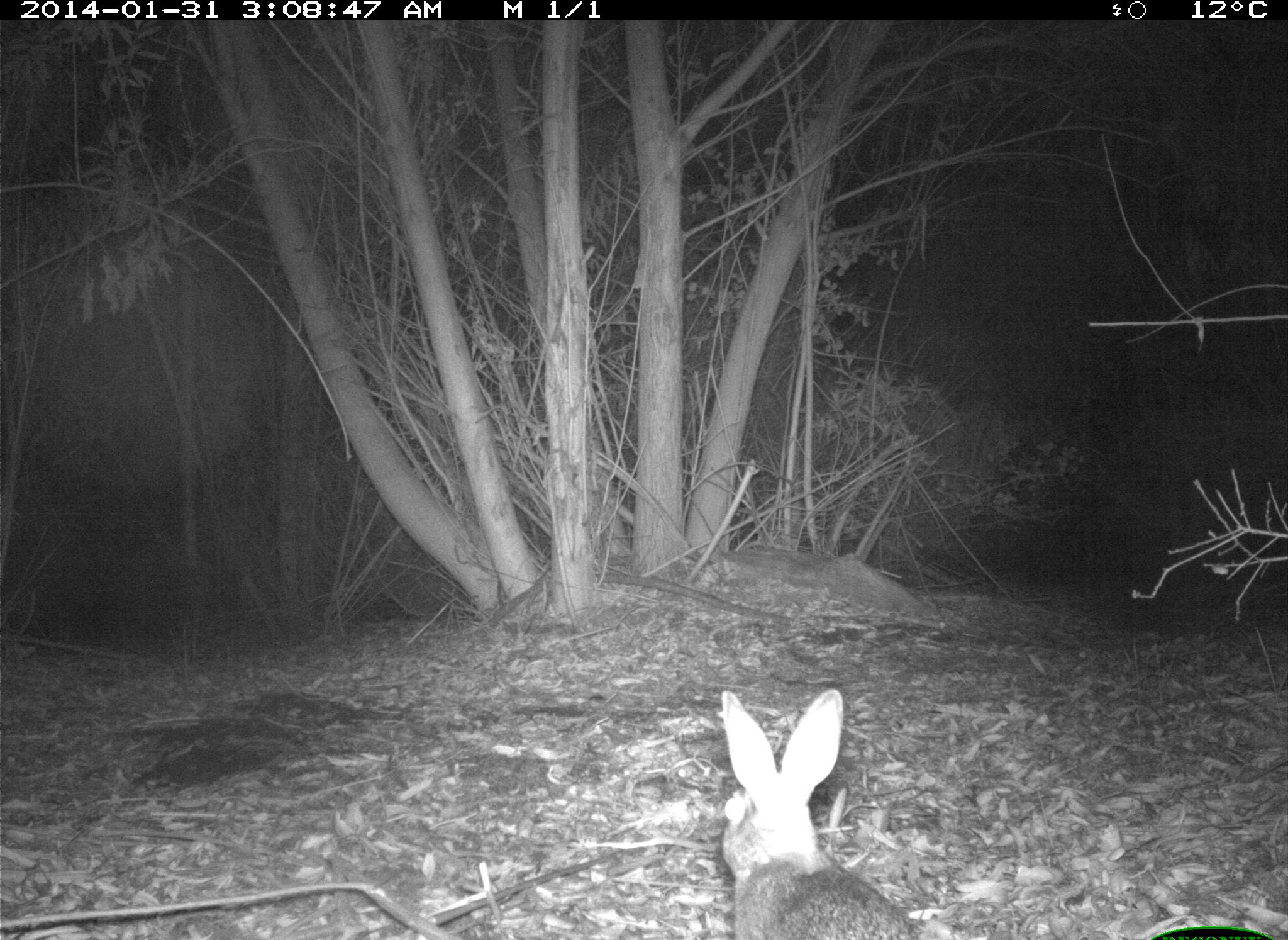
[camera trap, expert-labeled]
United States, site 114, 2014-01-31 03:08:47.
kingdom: Animalia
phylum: Chordata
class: Mammalia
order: Lagomorpha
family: Leporidae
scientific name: Leporidae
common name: rabbits and hares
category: rabbit